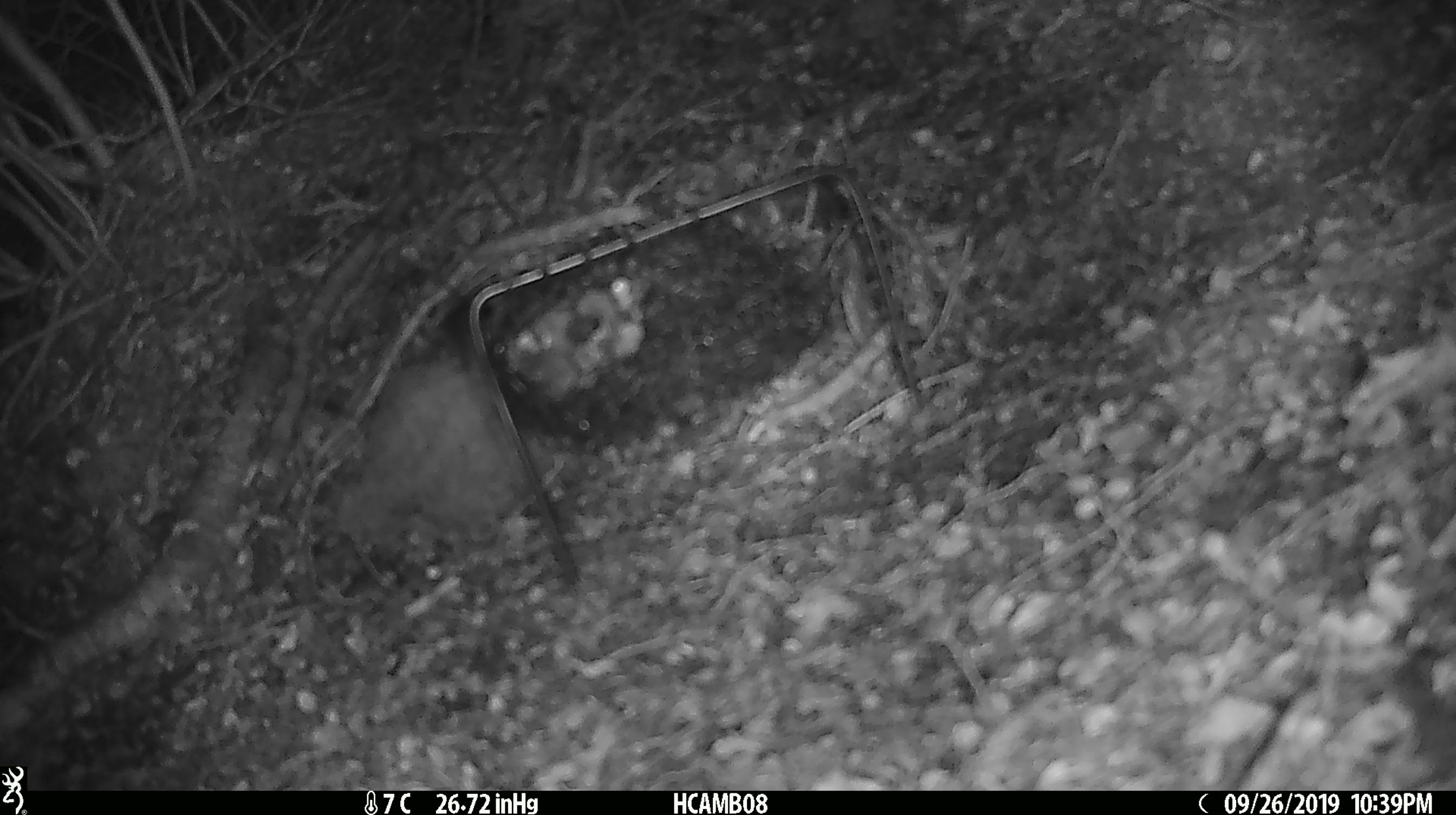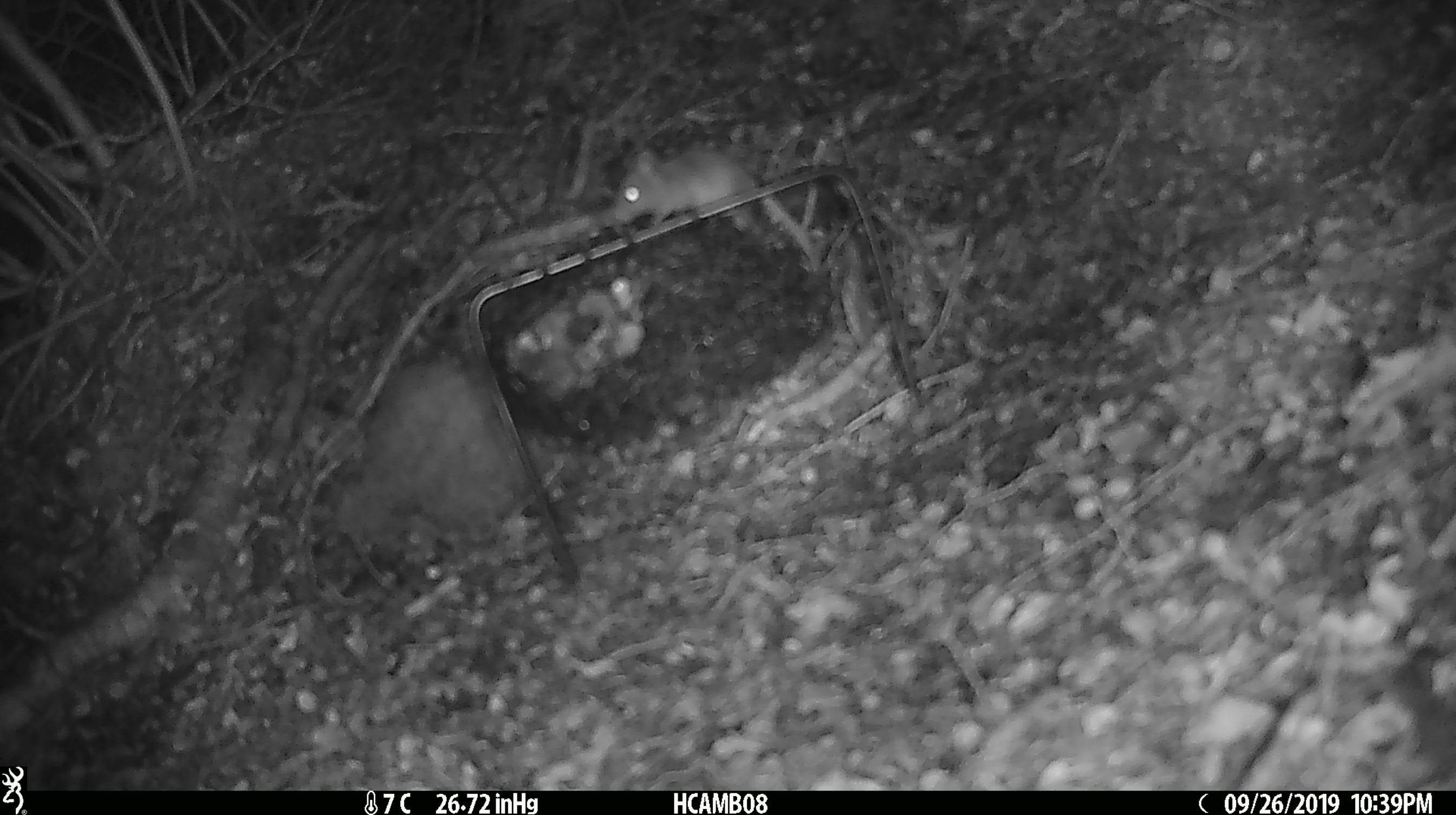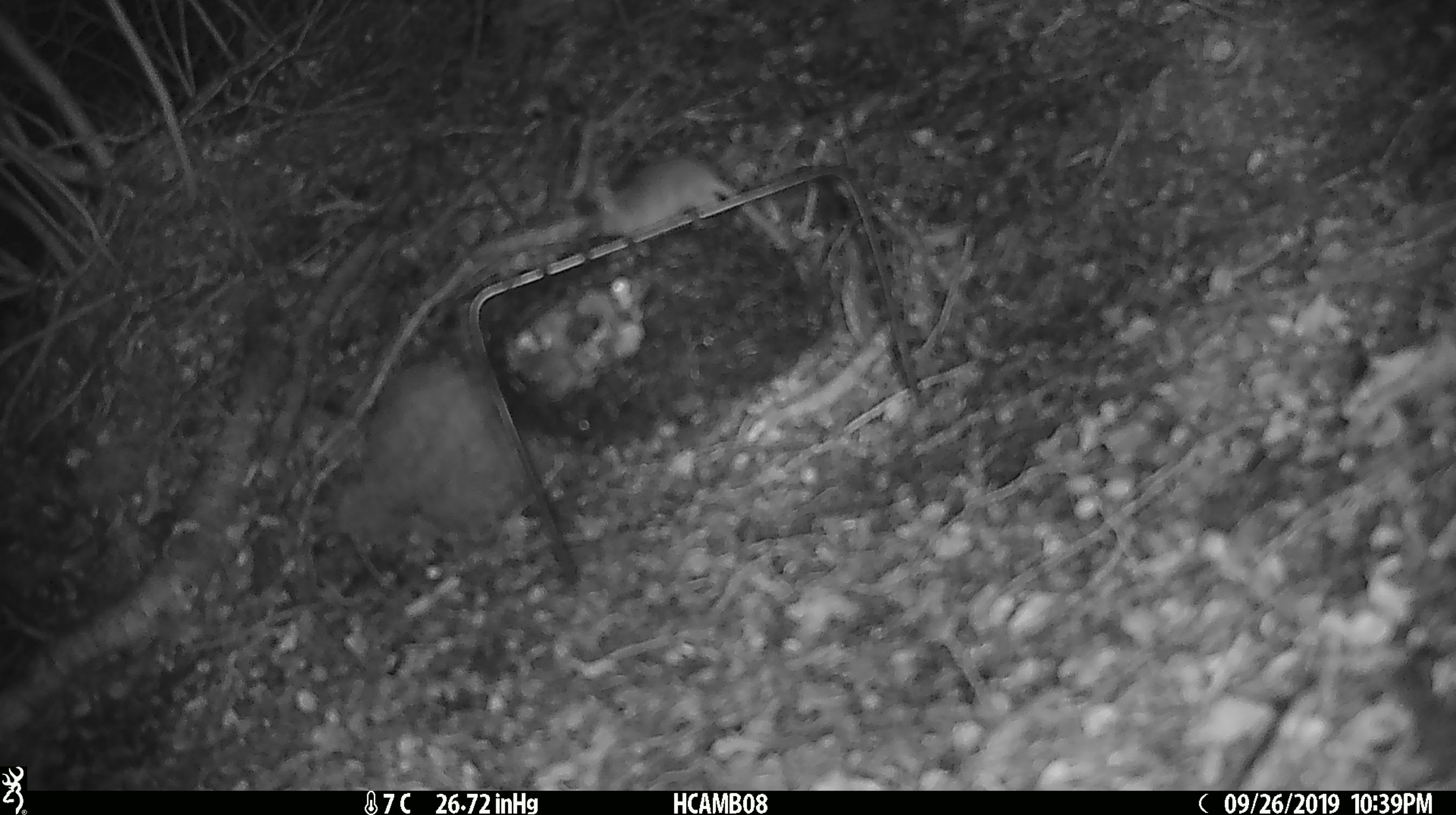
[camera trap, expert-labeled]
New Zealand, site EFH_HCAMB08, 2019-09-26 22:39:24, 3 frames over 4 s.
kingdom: Animalia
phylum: Chordata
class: Mammalia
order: Rodentia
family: Muridae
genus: Mus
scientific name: Mus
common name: mouse